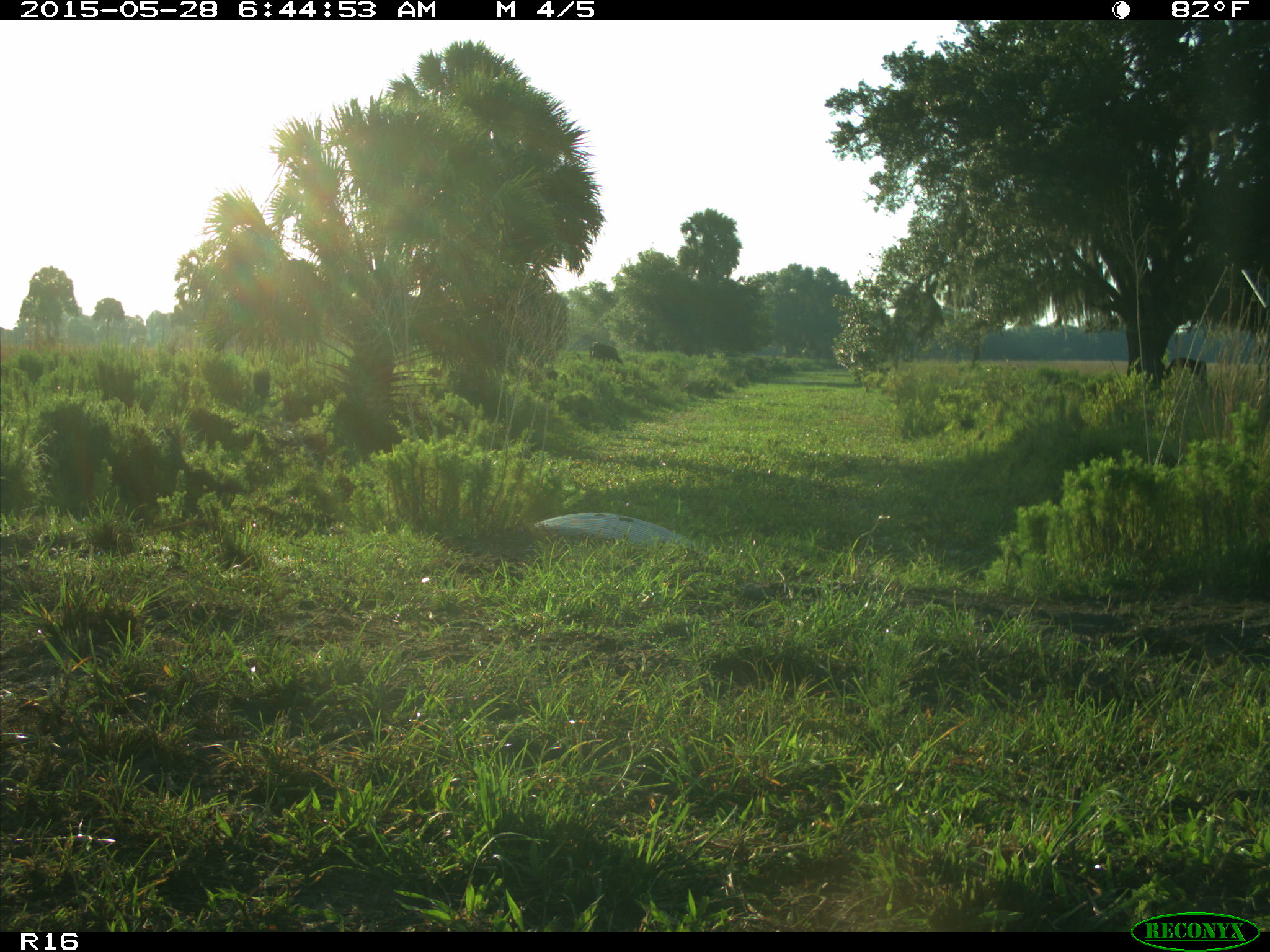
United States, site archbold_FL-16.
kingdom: Animalia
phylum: Chordata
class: Mammalia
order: Artiodactyla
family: Bovidae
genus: Bos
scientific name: Bos taurus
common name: domestic cow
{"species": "Bos taurus (domestic cow)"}